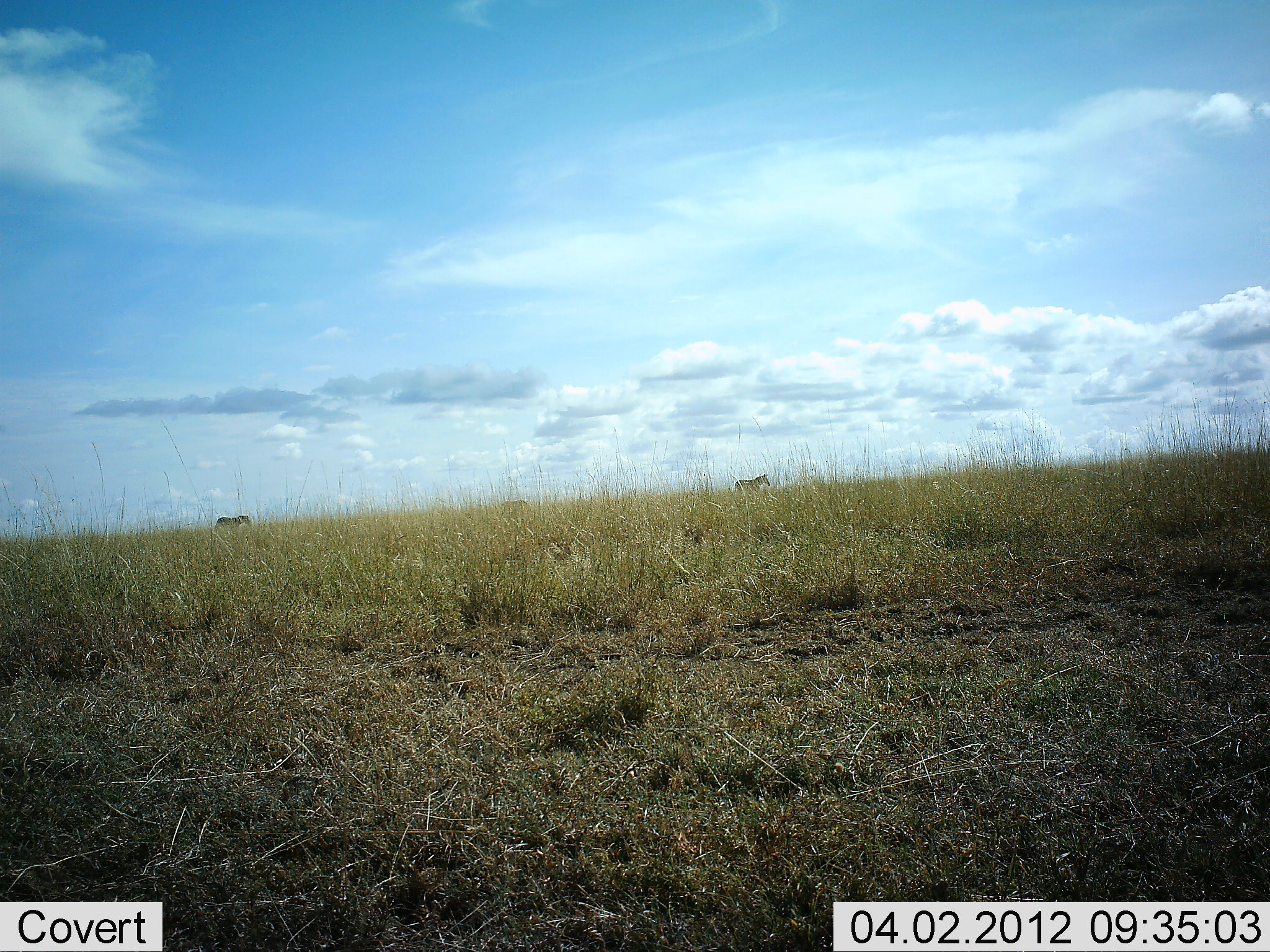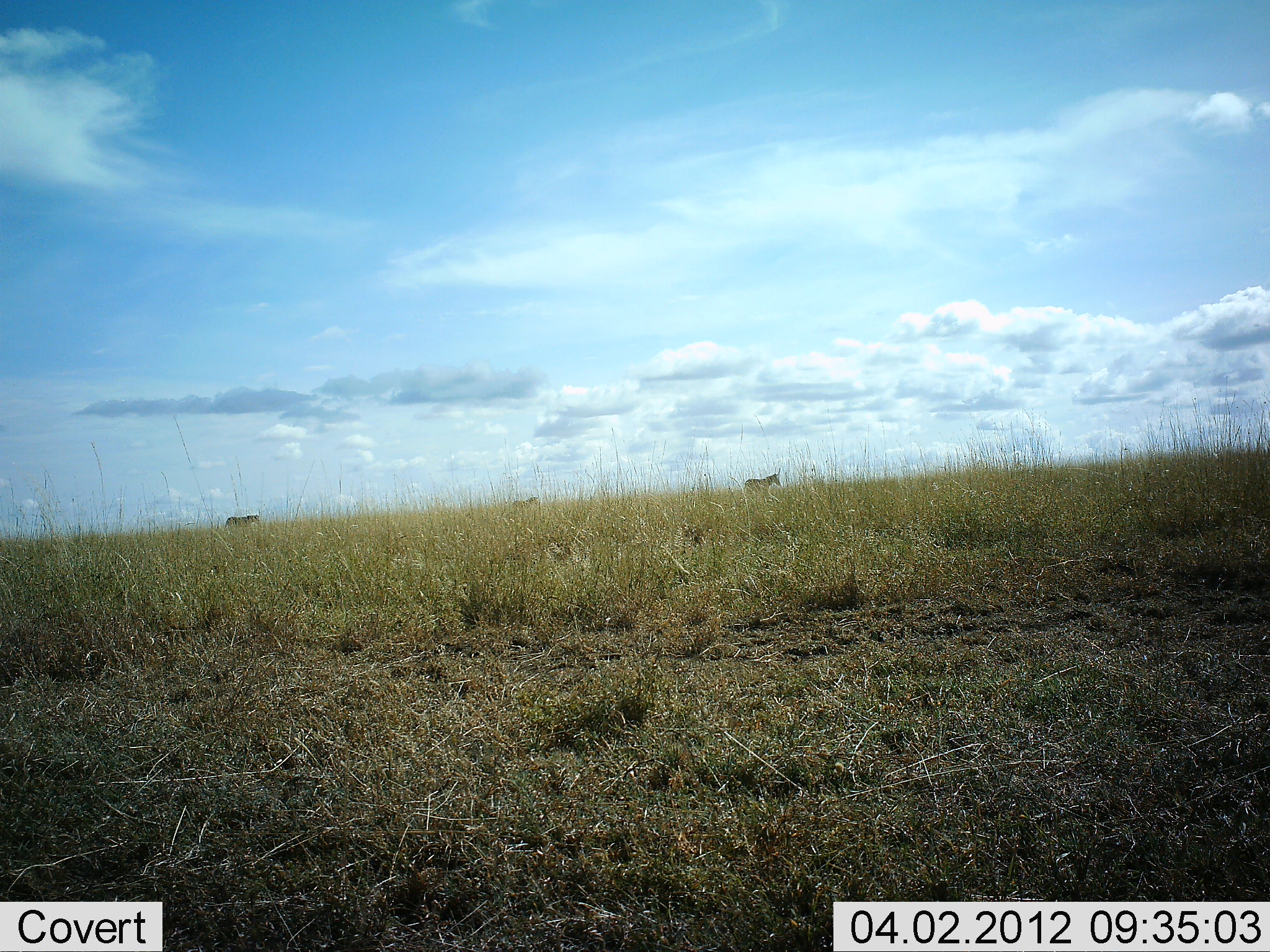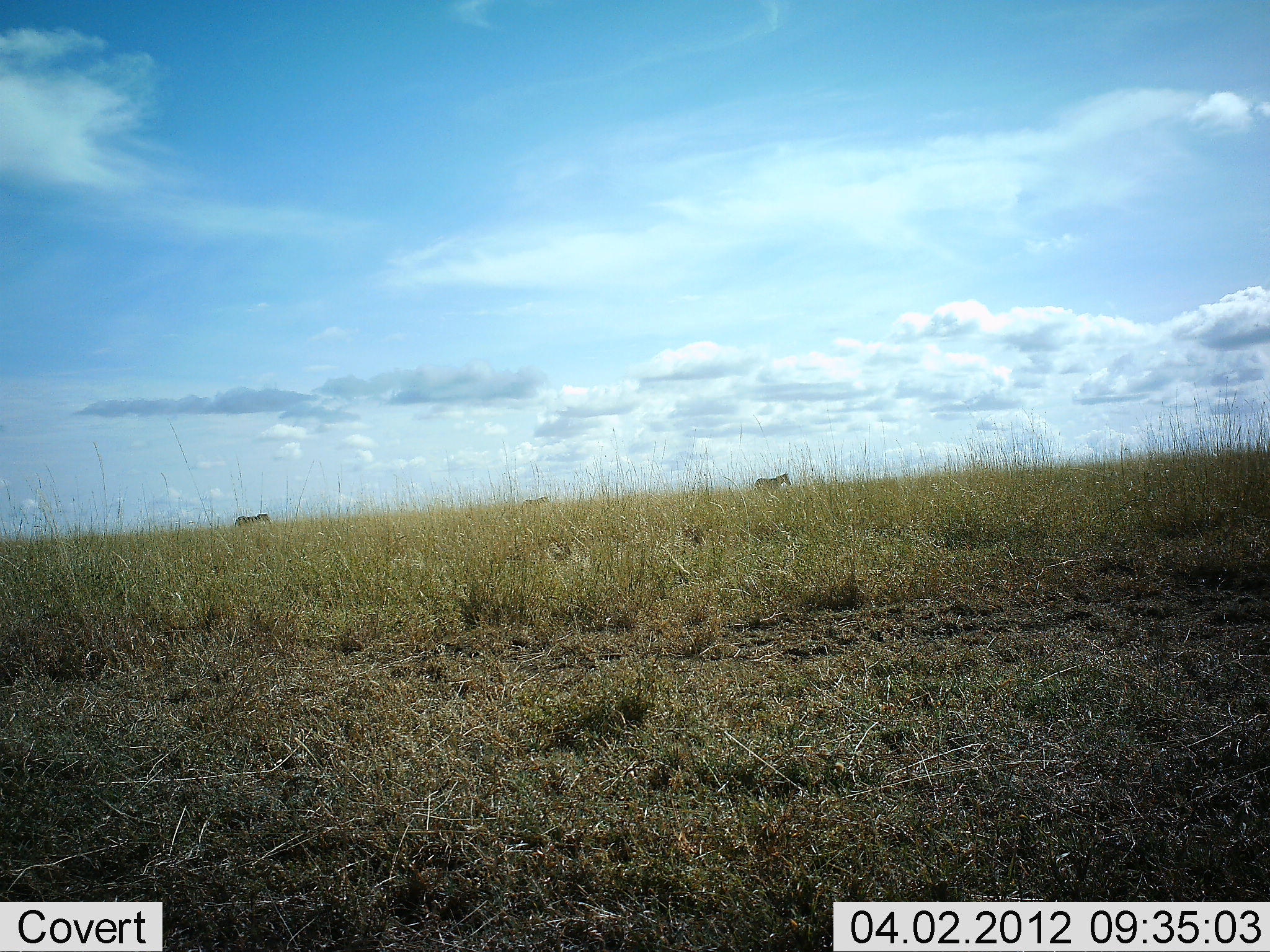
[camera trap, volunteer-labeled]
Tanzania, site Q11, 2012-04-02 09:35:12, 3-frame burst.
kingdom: Animalia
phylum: Chordata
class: Mammalia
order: Perissodactyla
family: Equidae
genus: Equus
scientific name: Equus quagga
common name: plains zebra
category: zebra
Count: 3.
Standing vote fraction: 12%.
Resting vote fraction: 0%.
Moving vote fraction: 96%.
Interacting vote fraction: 0%.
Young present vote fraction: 0%.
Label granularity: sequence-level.